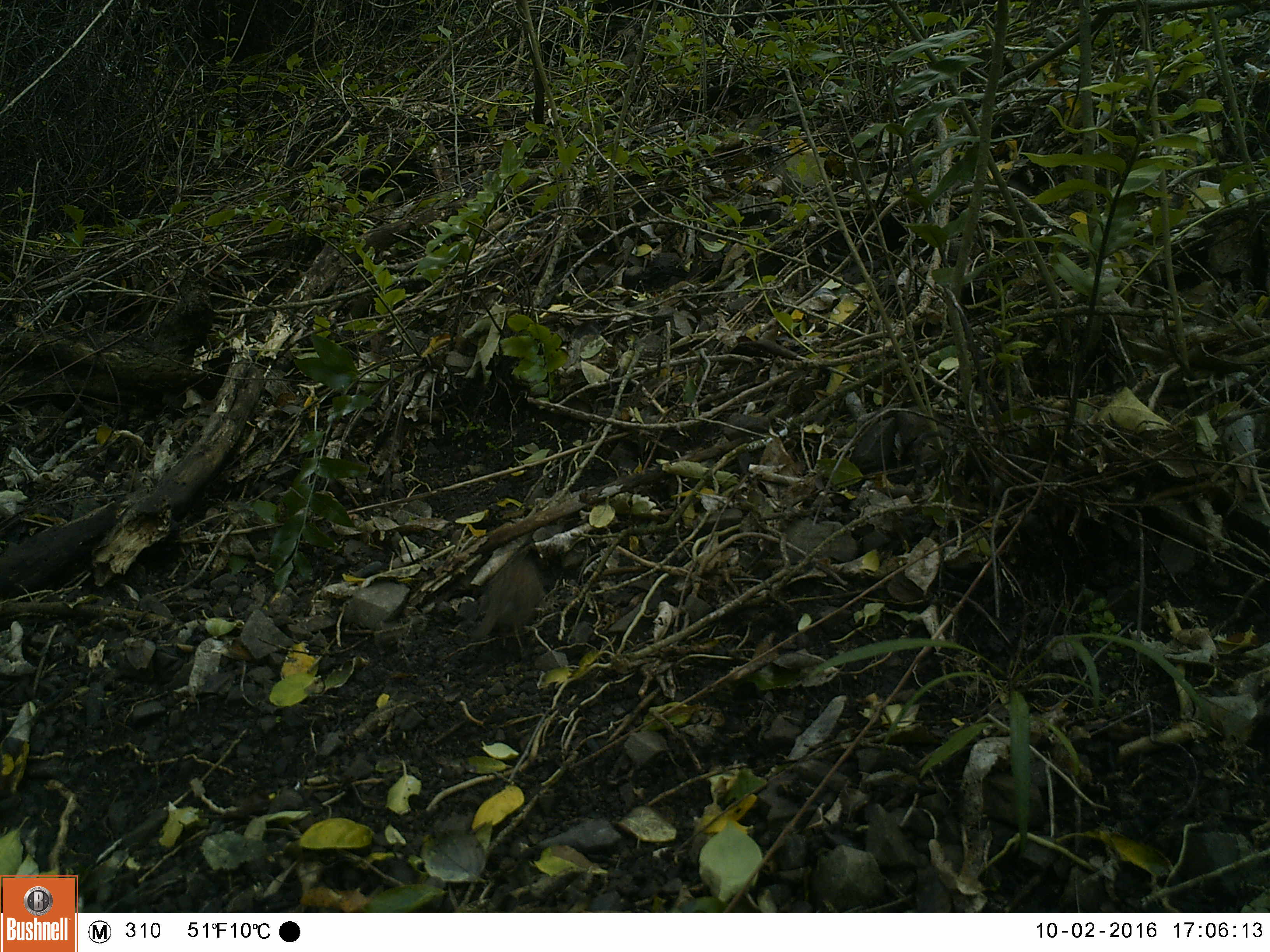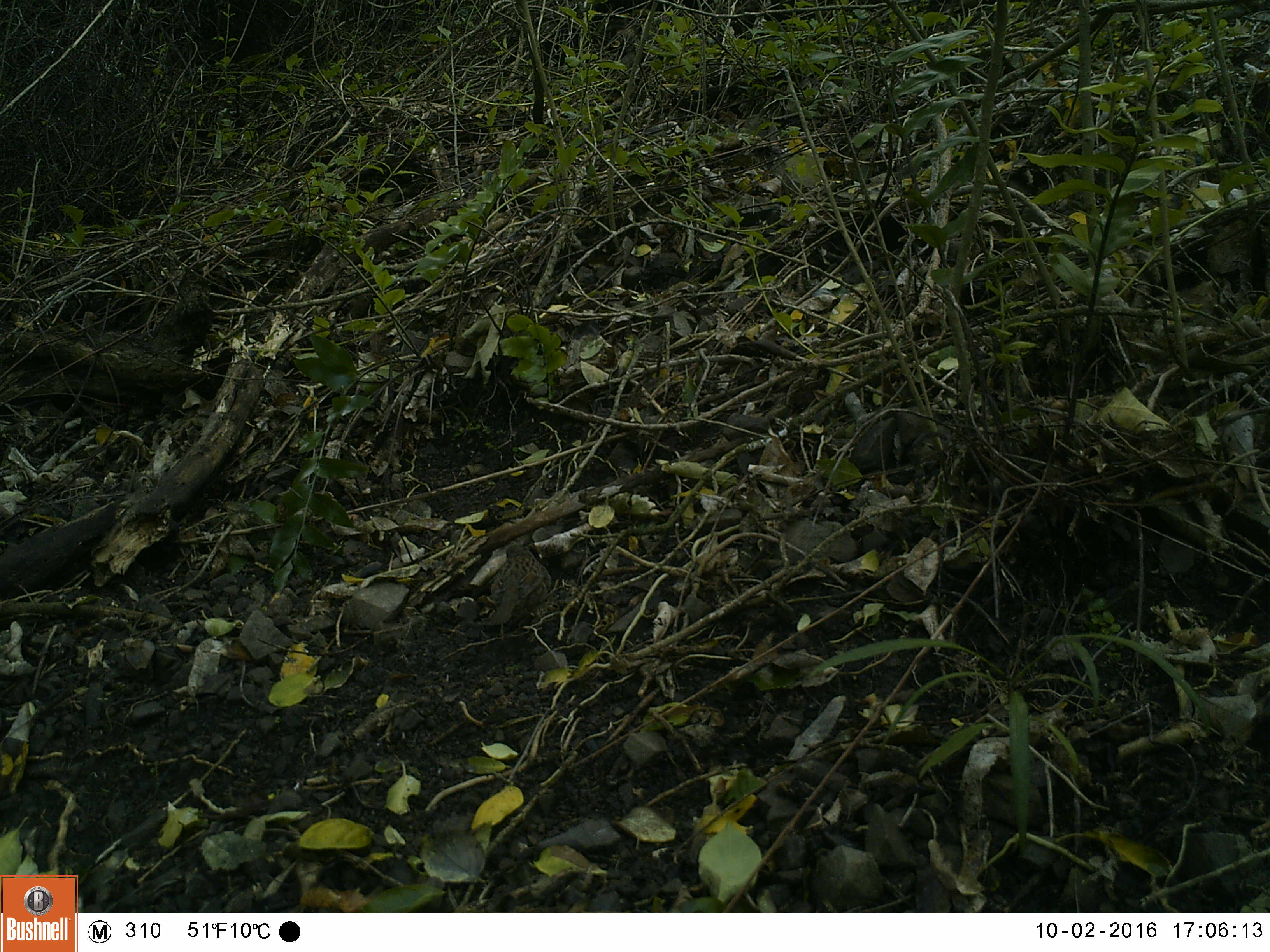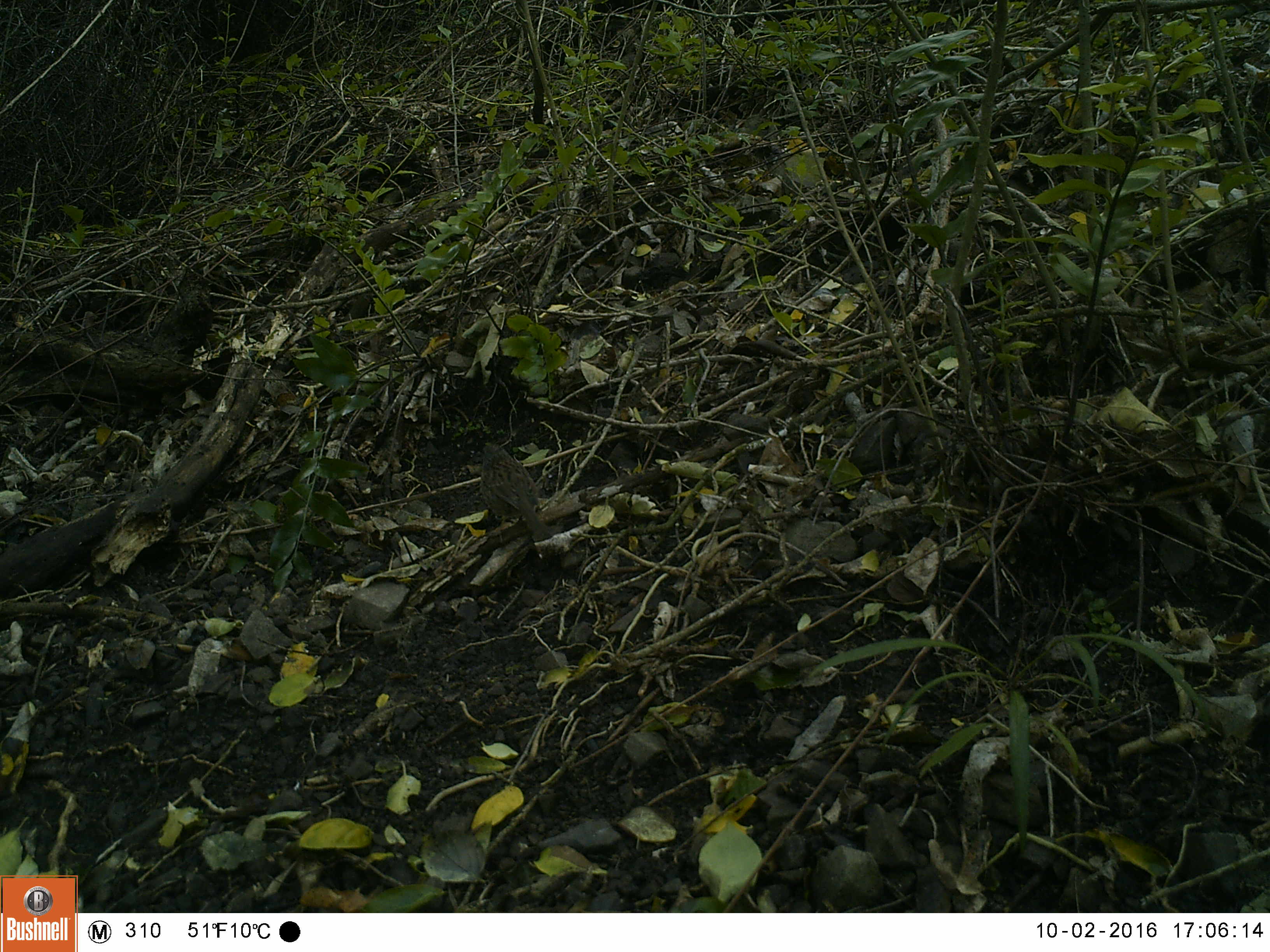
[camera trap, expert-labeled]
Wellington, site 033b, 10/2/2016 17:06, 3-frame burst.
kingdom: Animalia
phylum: Chordata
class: Aves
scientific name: Aves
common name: bird